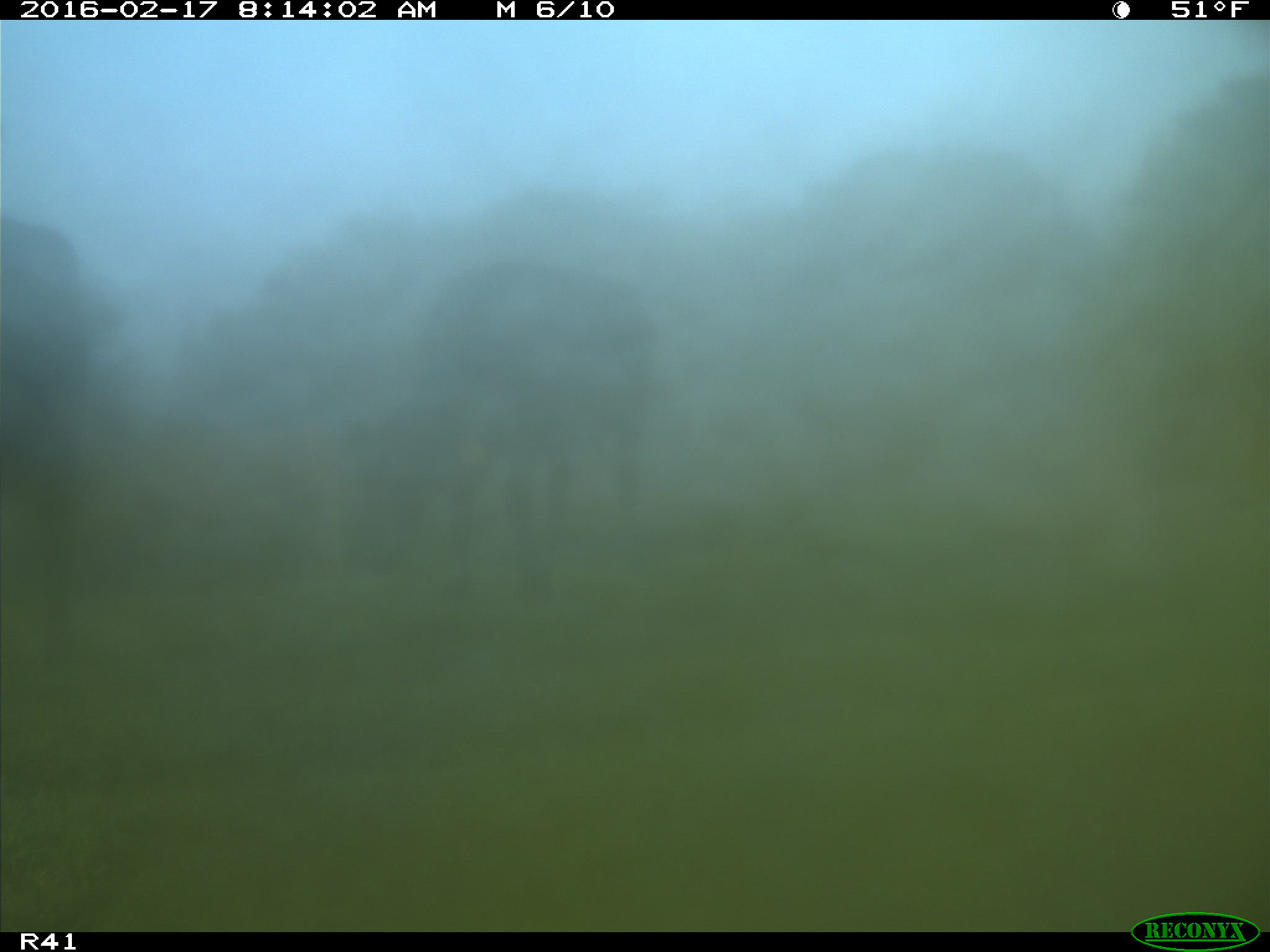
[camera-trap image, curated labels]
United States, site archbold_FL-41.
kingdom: Animalia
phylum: Chordata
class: Mammalia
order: Artiodactyla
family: Bovidae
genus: Bos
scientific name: Bos taurus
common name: domestic cow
Bos taurus (domestic cow).